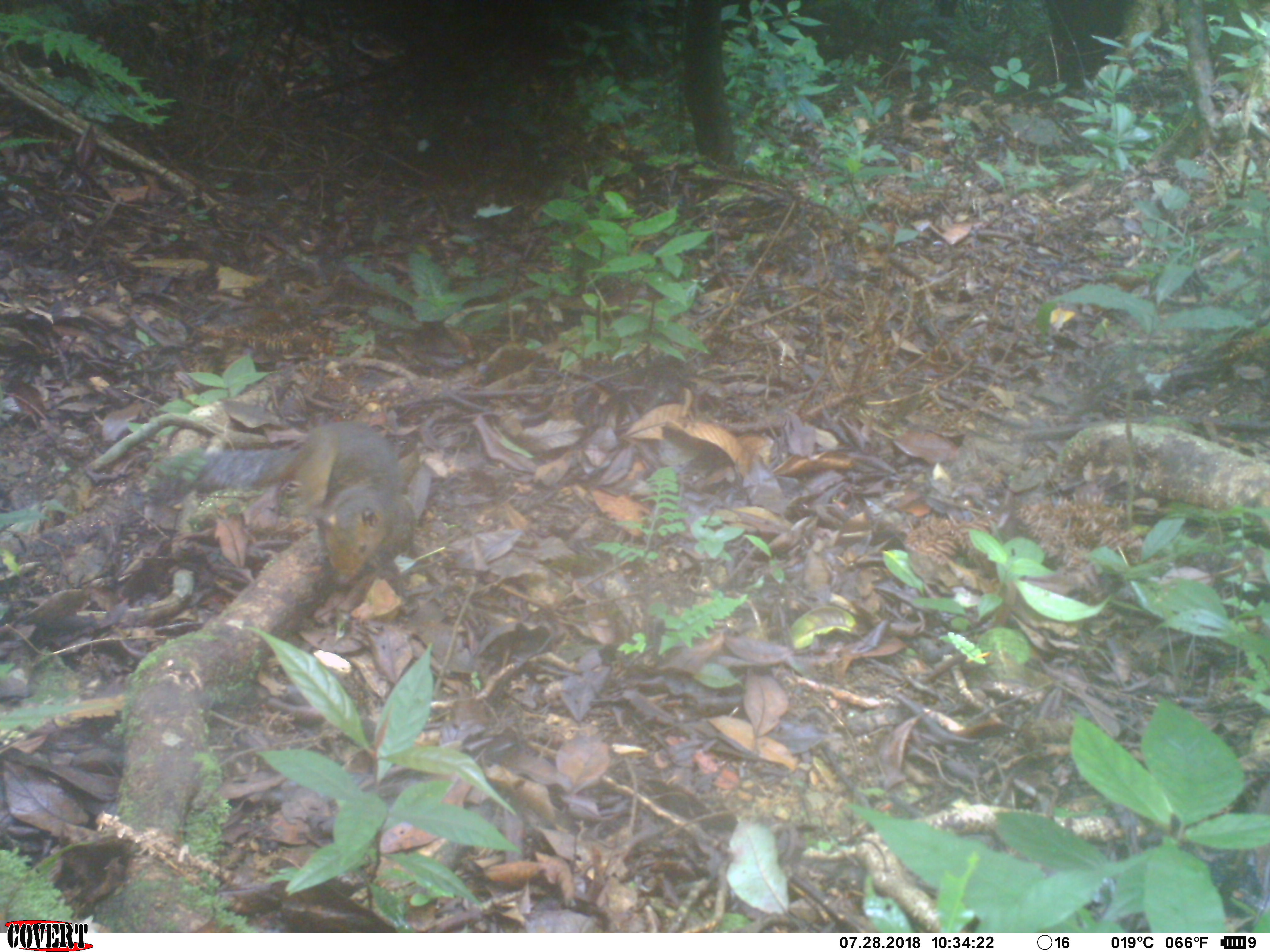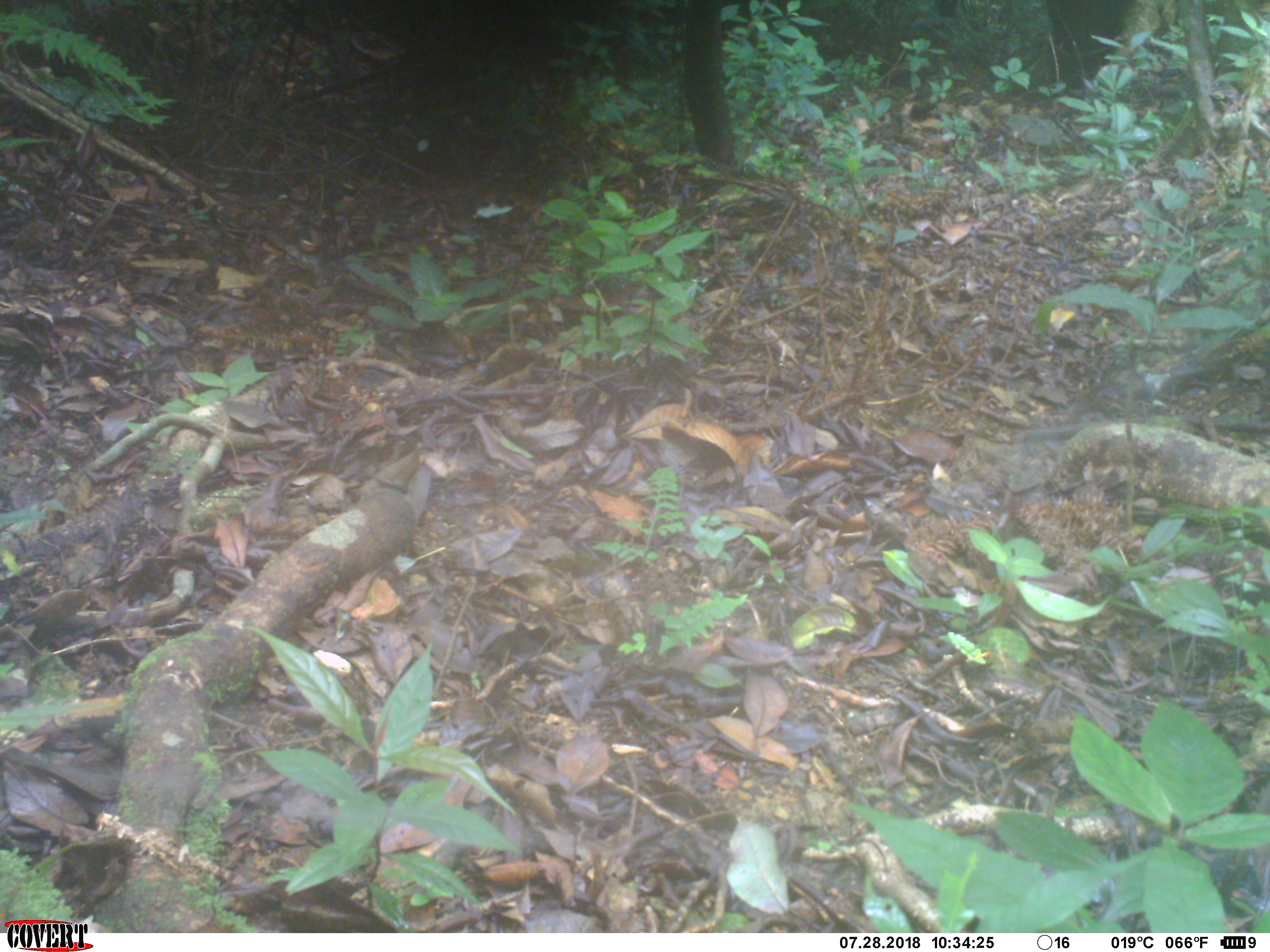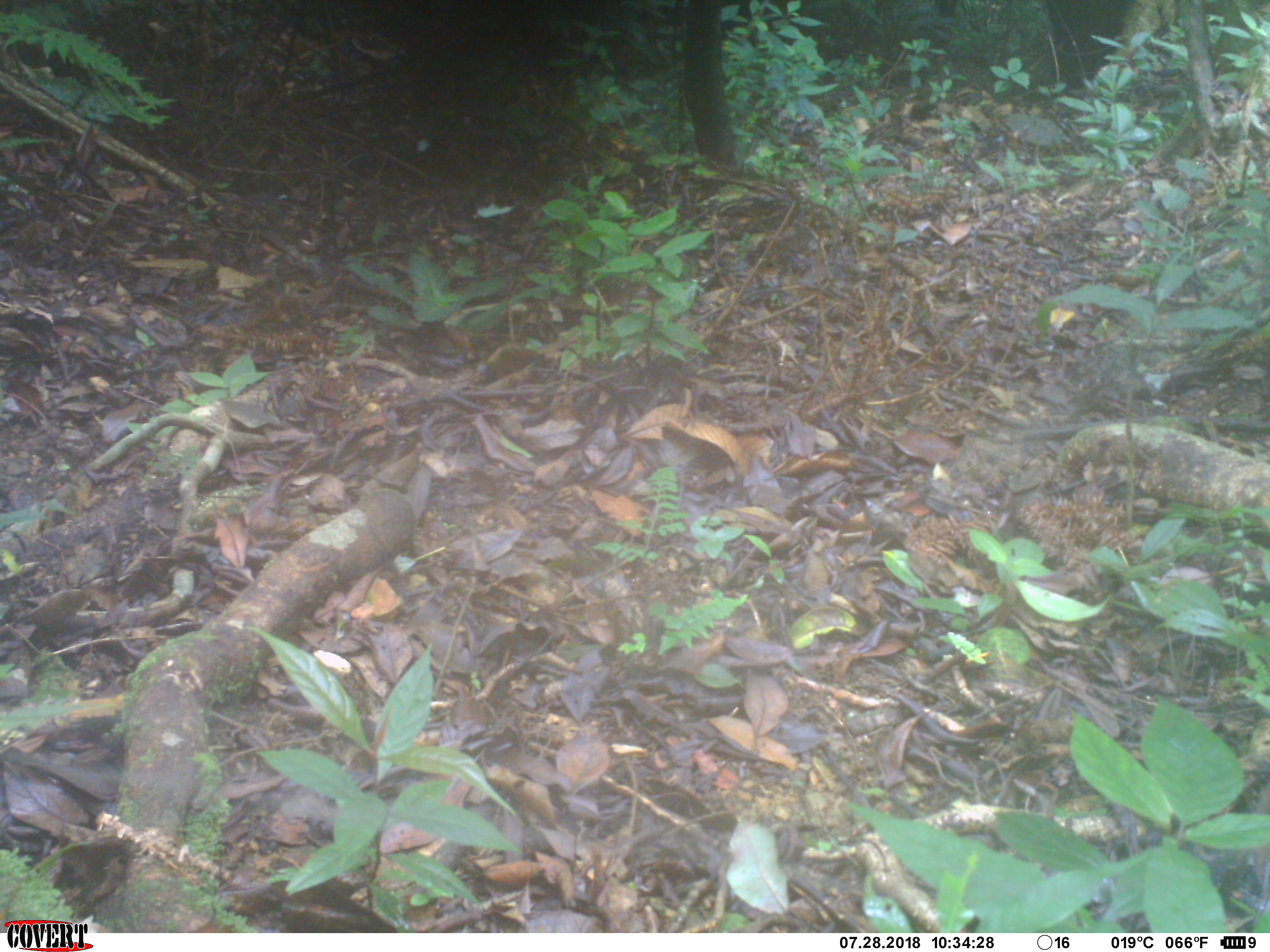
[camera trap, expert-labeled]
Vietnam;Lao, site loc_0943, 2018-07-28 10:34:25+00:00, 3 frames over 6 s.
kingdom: Animalia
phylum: Chordata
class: Mammalia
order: Rodentia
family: Sciuridae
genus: Dremomys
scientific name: Dremomys rufigenis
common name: red-cheeked squirrel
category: red cheeked squirrel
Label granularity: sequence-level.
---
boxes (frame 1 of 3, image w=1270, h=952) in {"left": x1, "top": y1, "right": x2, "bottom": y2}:
red cheeked squirrel: {"left": 142, "top": 418, "right": 417, "bottom": 602}